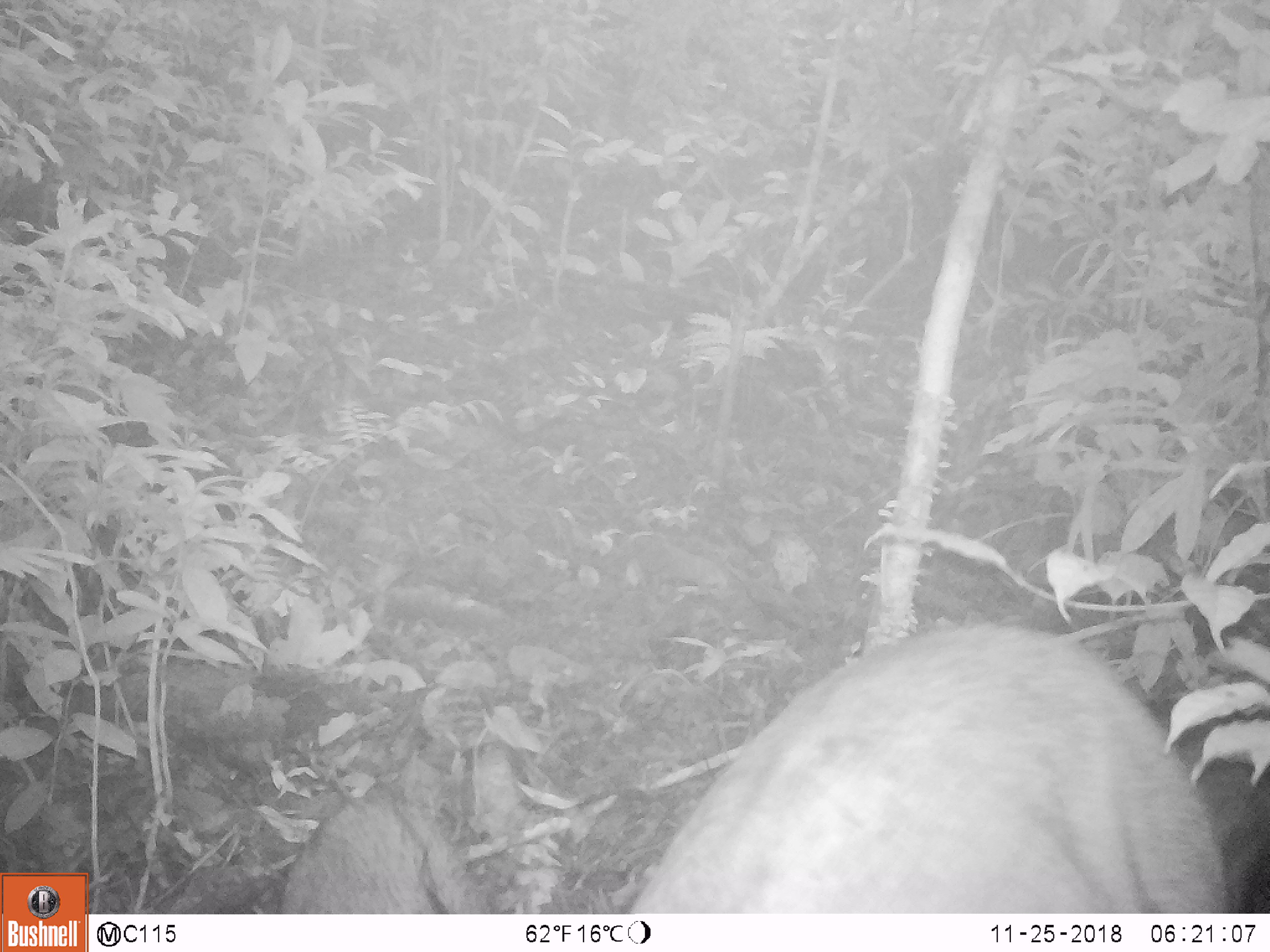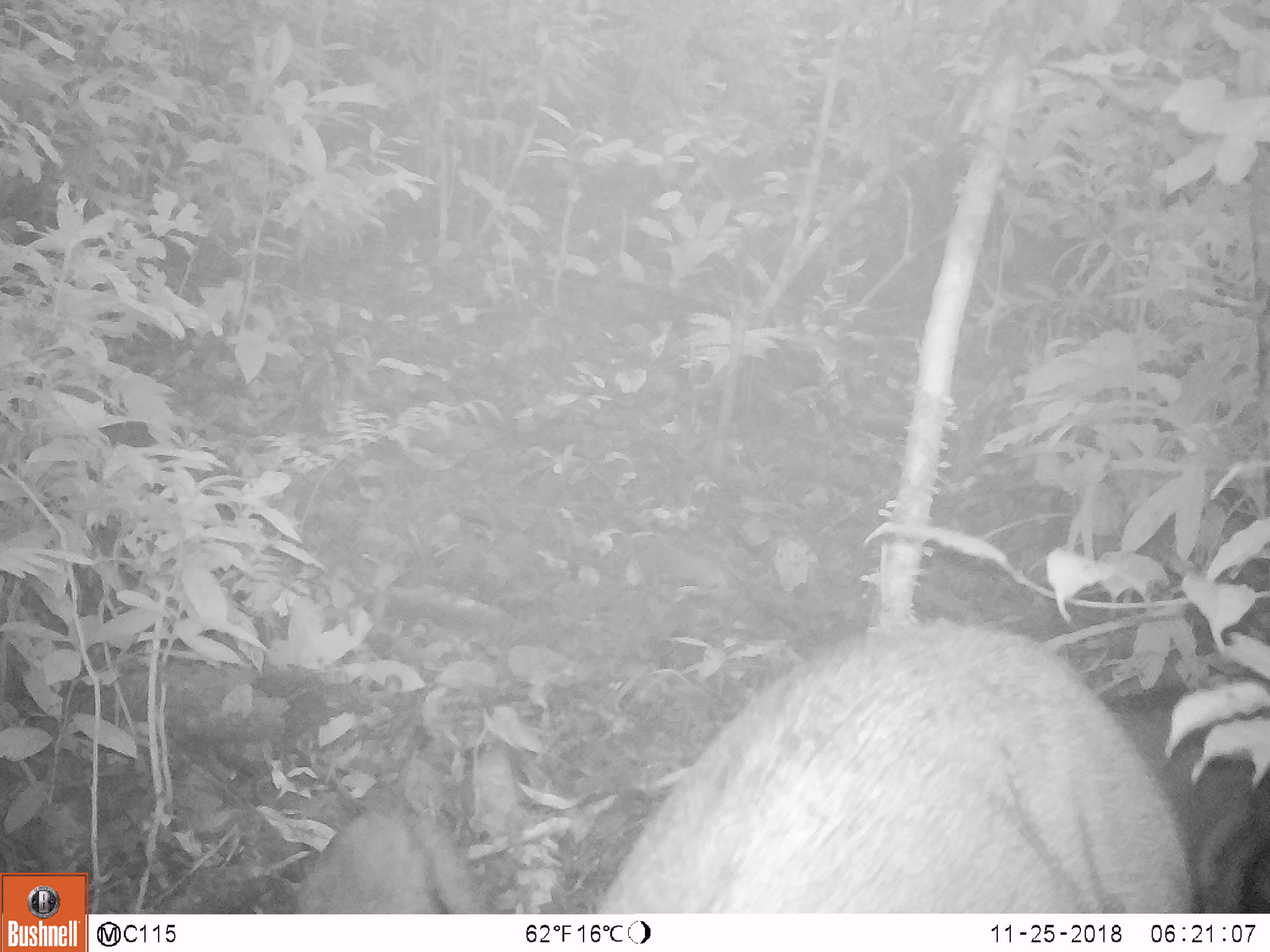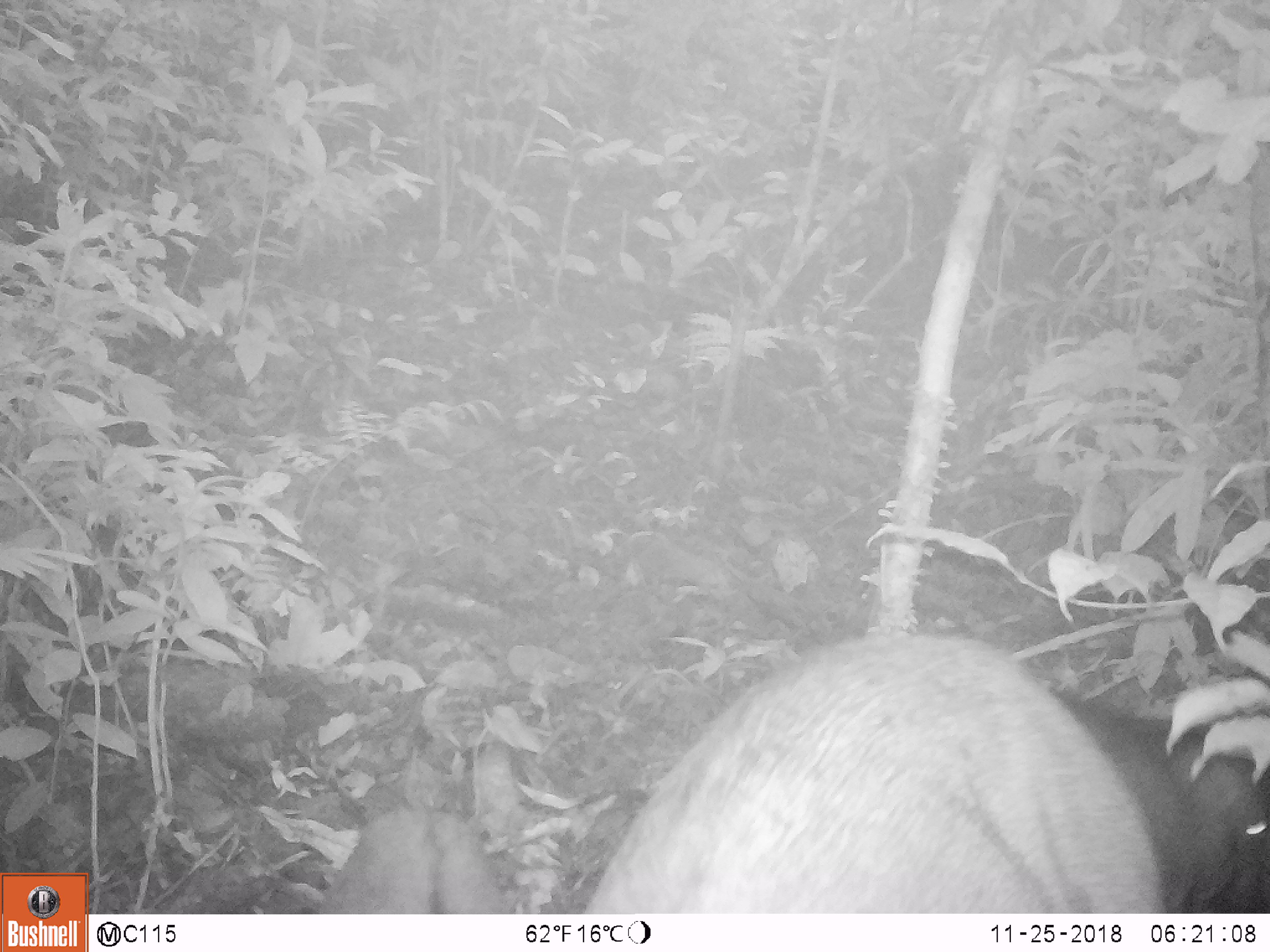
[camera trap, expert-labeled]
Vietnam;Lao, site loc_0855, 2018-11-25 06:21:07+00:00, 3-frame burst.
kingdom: Animalia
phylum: Chordata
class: Mammalia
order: Artiodactyla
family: Suidae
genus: Sus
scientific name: Sus scrofa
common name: eurasian wild pig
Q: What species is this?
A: Eurasian wild pig (Sus scrofa).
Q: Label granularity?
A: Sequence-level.